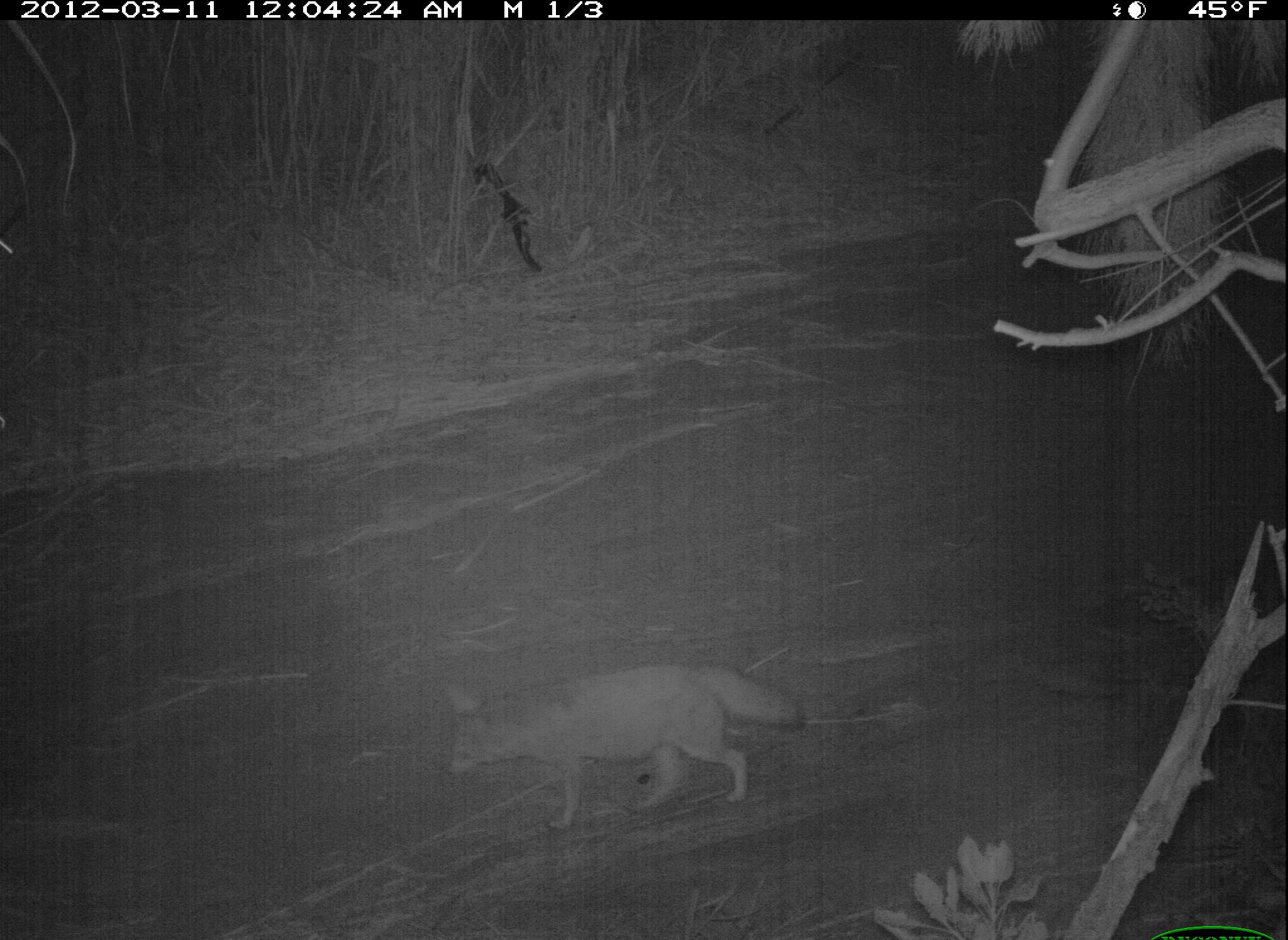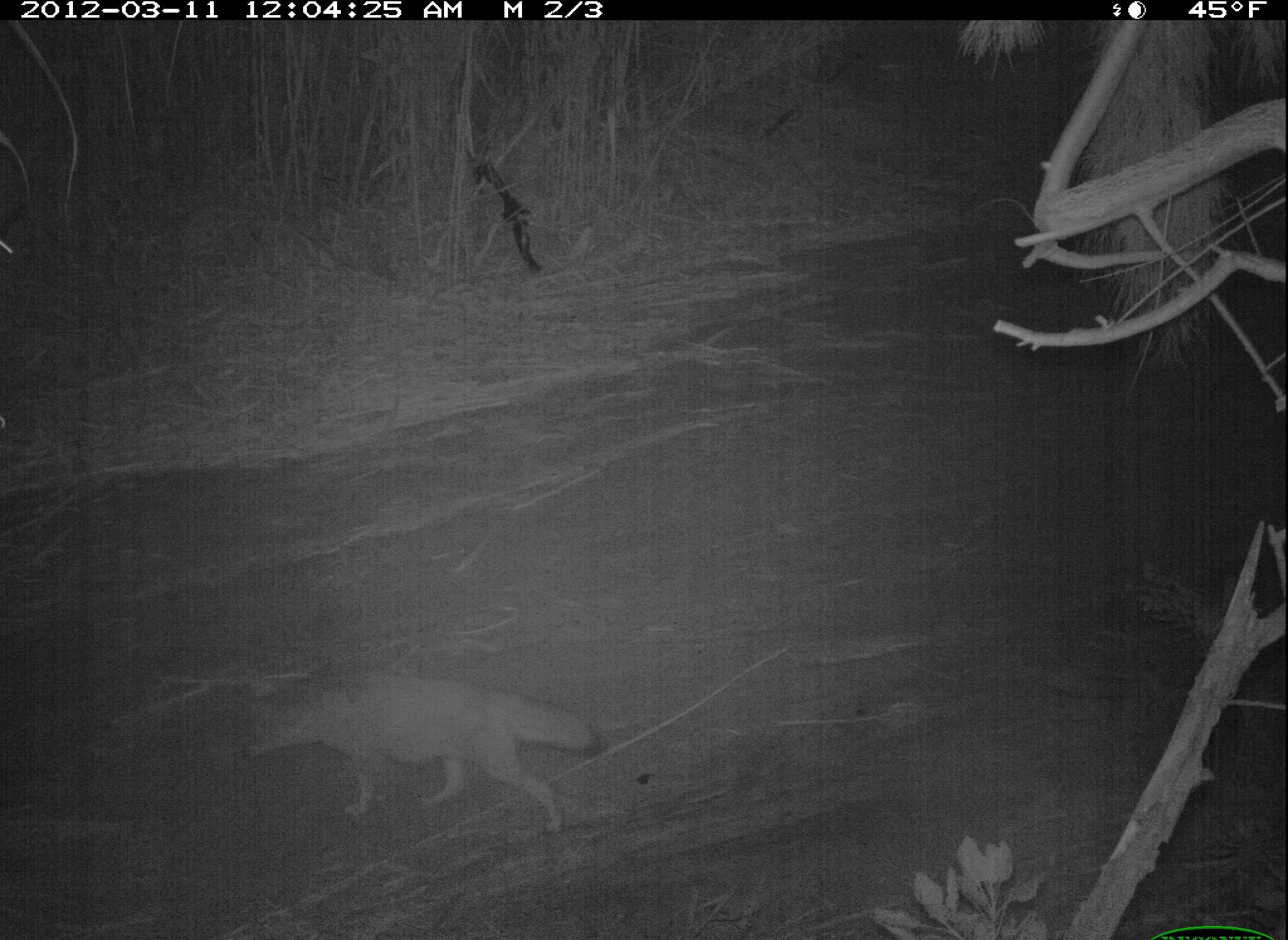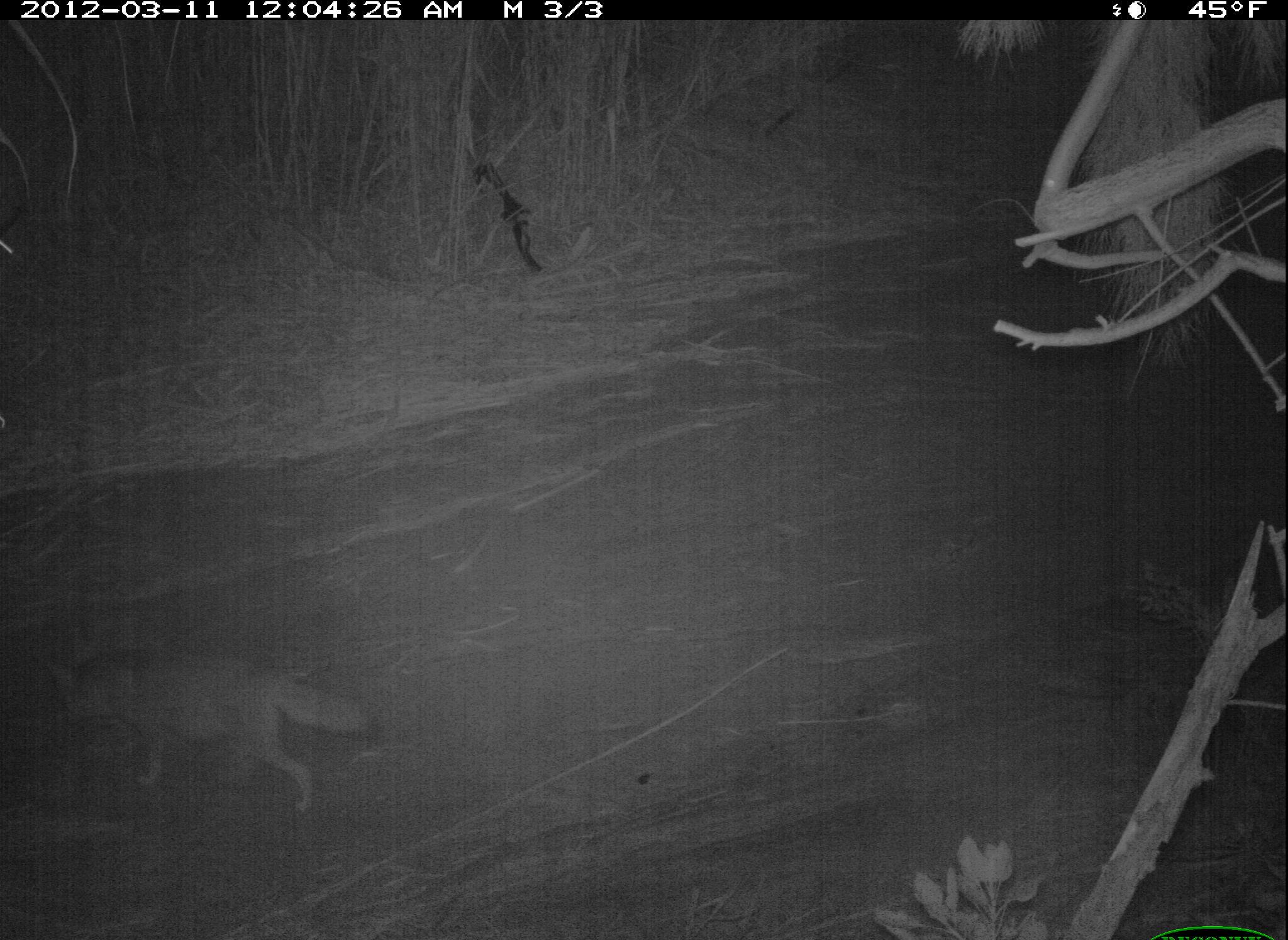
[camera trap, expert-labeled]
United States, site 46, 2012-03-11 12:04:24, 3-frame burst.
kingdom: Animalia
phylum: Chordata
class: Mammalia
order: Carnivora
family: Canidae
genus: Canis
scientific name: Canis latrans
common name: coyote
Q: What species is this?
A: Coyote (Canis latrans).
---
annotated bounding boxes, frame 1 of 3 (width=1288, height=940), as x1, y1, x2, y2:
coyote: 436, 652, 811, 838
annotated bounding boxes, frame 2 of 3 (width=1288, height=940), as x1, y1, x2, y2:
coyote: 206, 562, 620, 894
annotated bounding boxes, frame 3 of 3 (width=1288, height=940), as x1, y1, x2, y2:
coyote: 23, 620, 391, 844